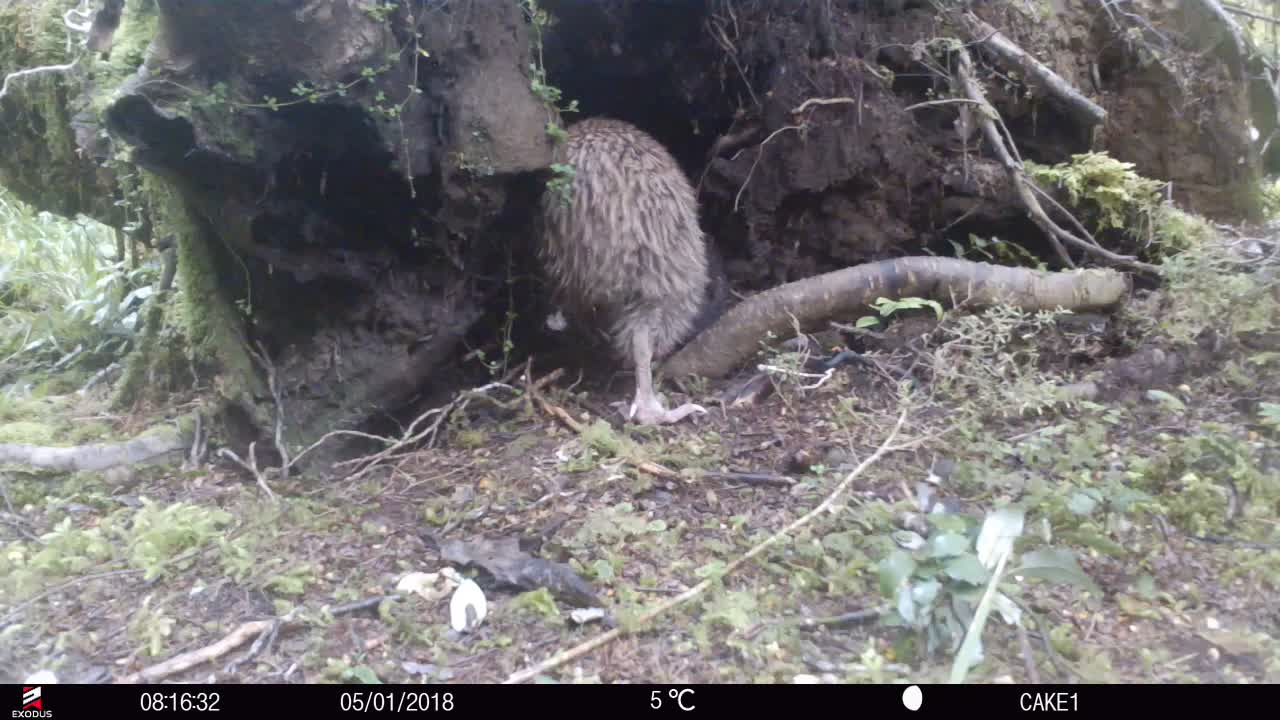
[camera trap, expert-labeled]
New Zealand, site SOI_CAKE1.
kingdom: Animalia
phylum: Chordata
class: Aves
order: Apterygiformes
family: Apterygidae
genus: Apteryx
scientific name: Apteryx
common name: kiwi